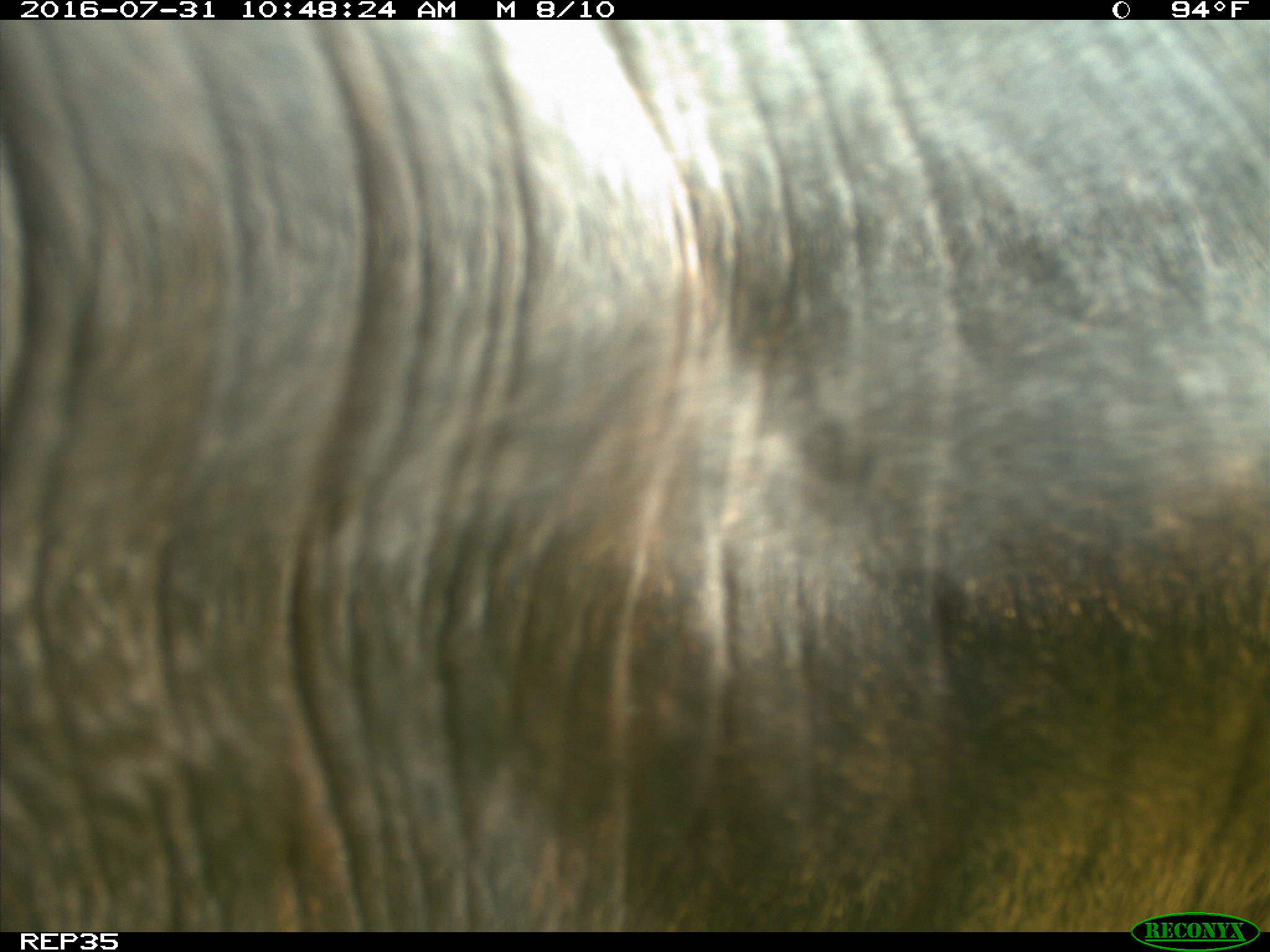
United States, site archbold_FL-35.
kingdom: Animalia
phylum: Chordata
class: Mammalia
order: Artiodactyla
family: Bovidae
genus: Bos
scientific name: Bos taurus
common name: domestic cow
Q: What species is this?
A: Bos taurus (domestic cow).